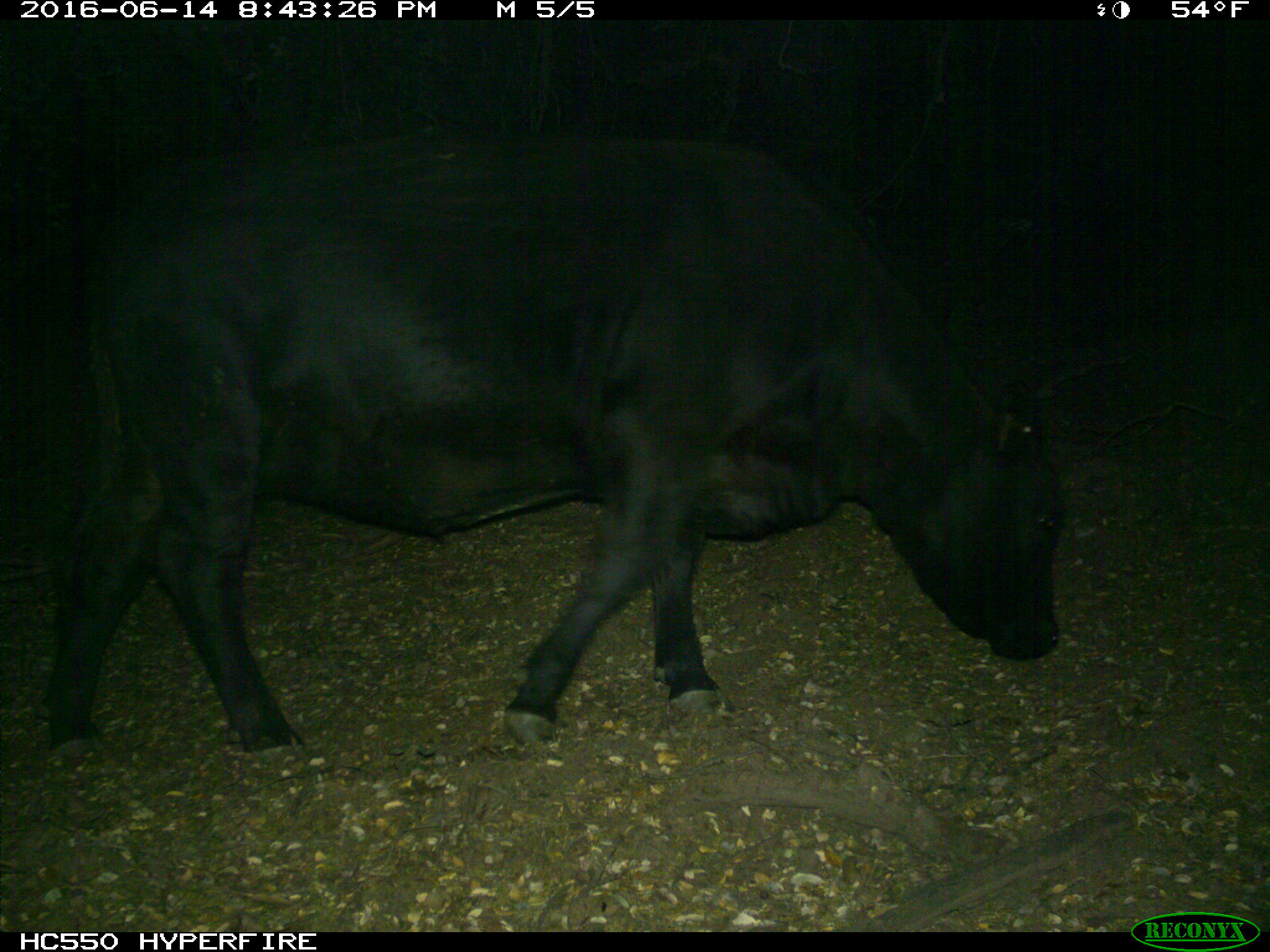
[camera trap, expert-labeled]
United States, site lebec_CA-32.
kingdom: Animalia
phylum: Chordata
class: Mammalia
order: Artiodactyla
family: Bovidae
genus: Bos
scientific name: Bos taurus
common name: domestic cow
Bos taurus (domestic cow).